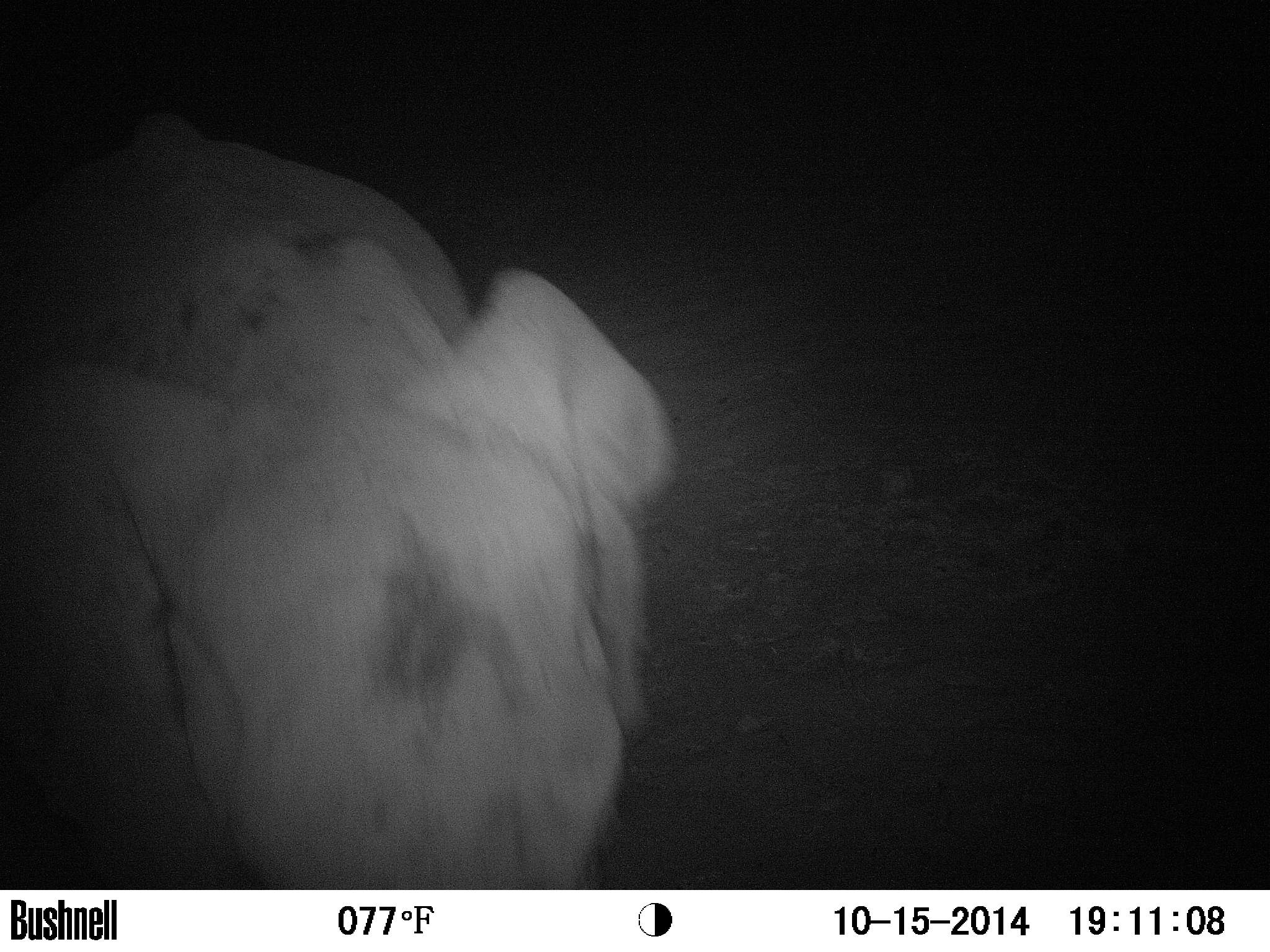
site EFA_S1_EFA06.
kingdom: Animalia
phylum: Chordata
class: Mammalia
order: Proboscidea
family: Elephantidae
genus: Loxodonta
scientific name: Loxodonta africana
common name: african bush elephant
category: elephant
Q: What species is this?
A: Elephant (african bush elephant) (Loxodonta africana).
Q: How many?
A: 1.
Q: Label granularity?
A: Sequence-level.